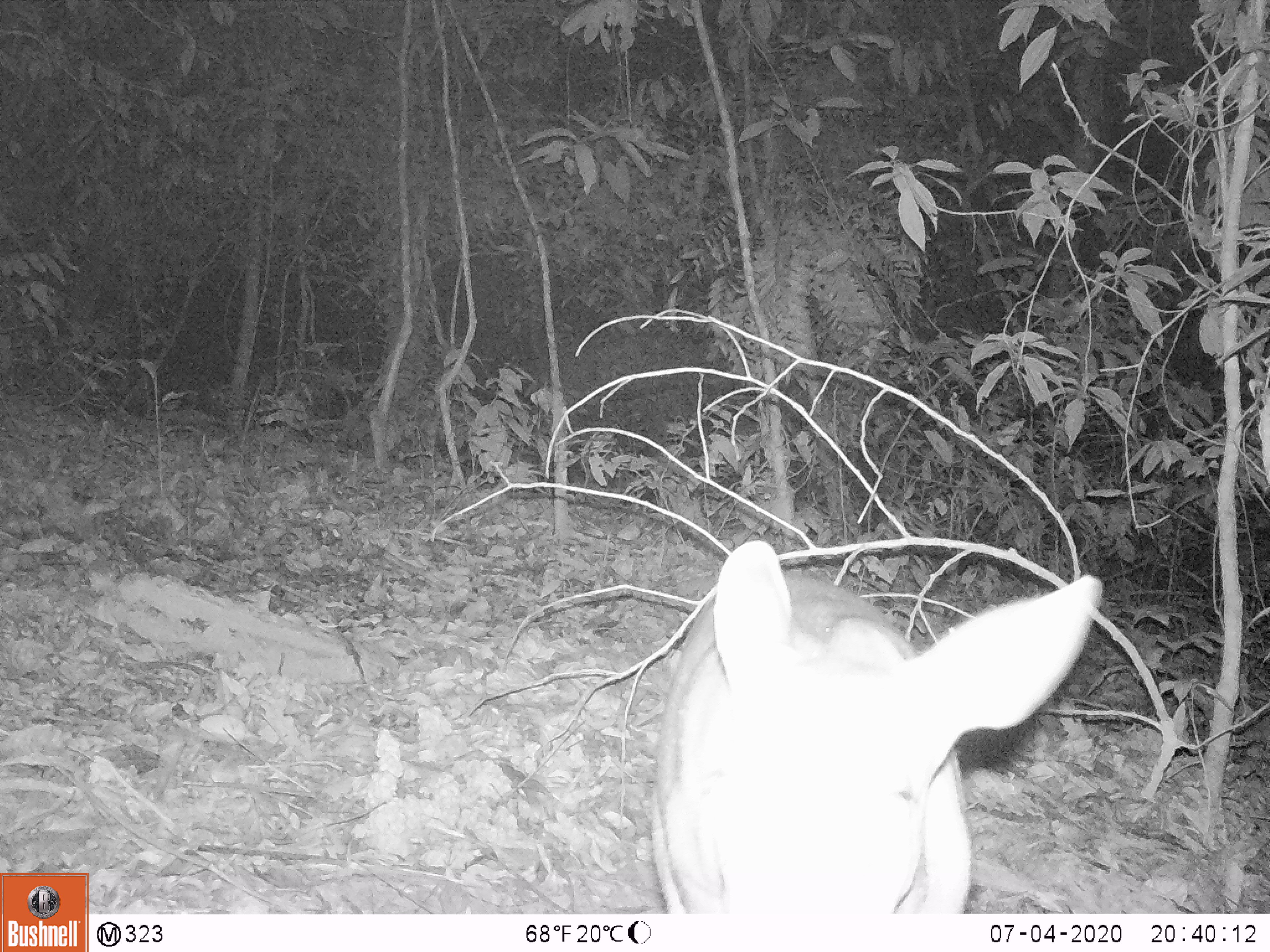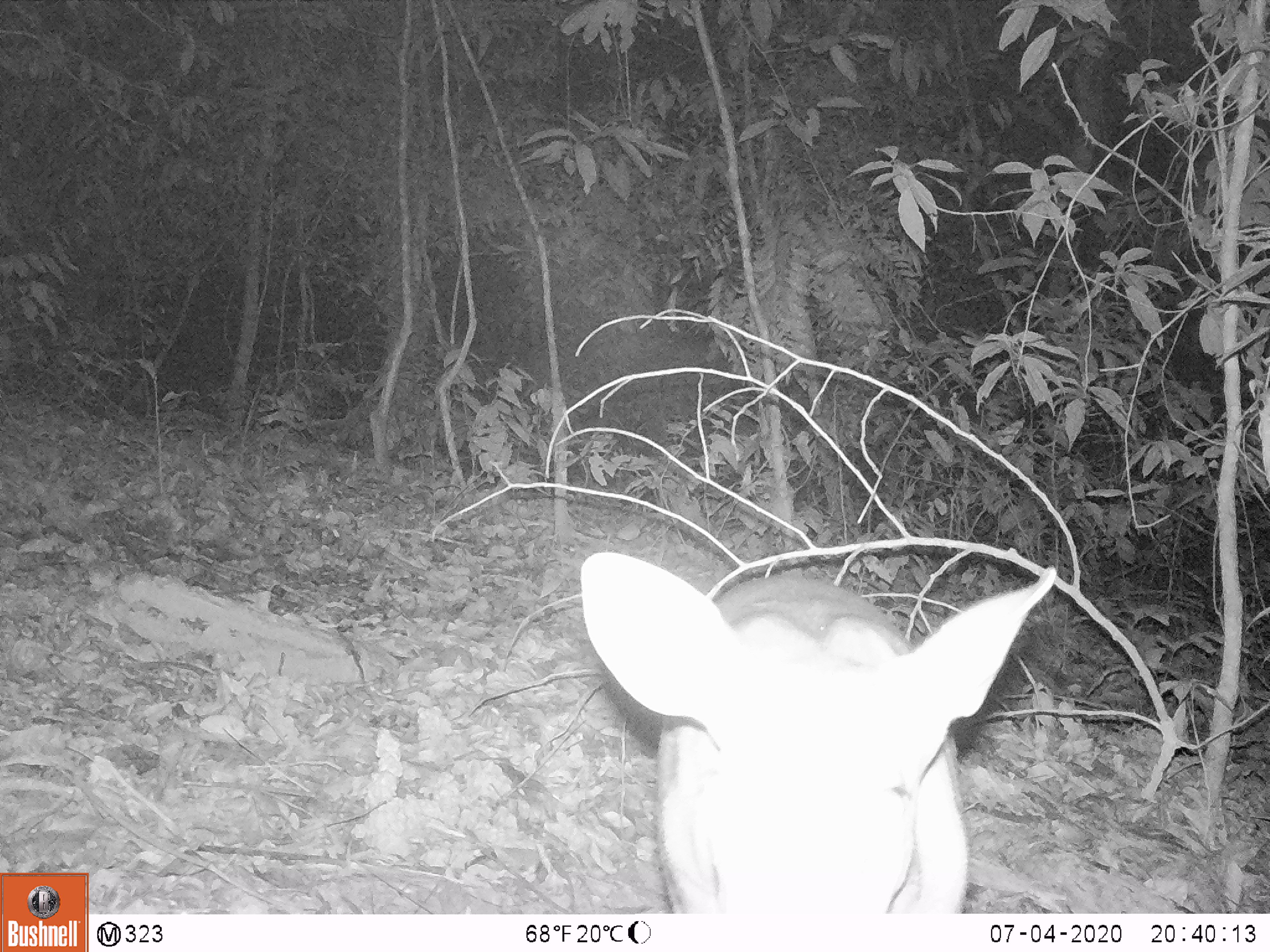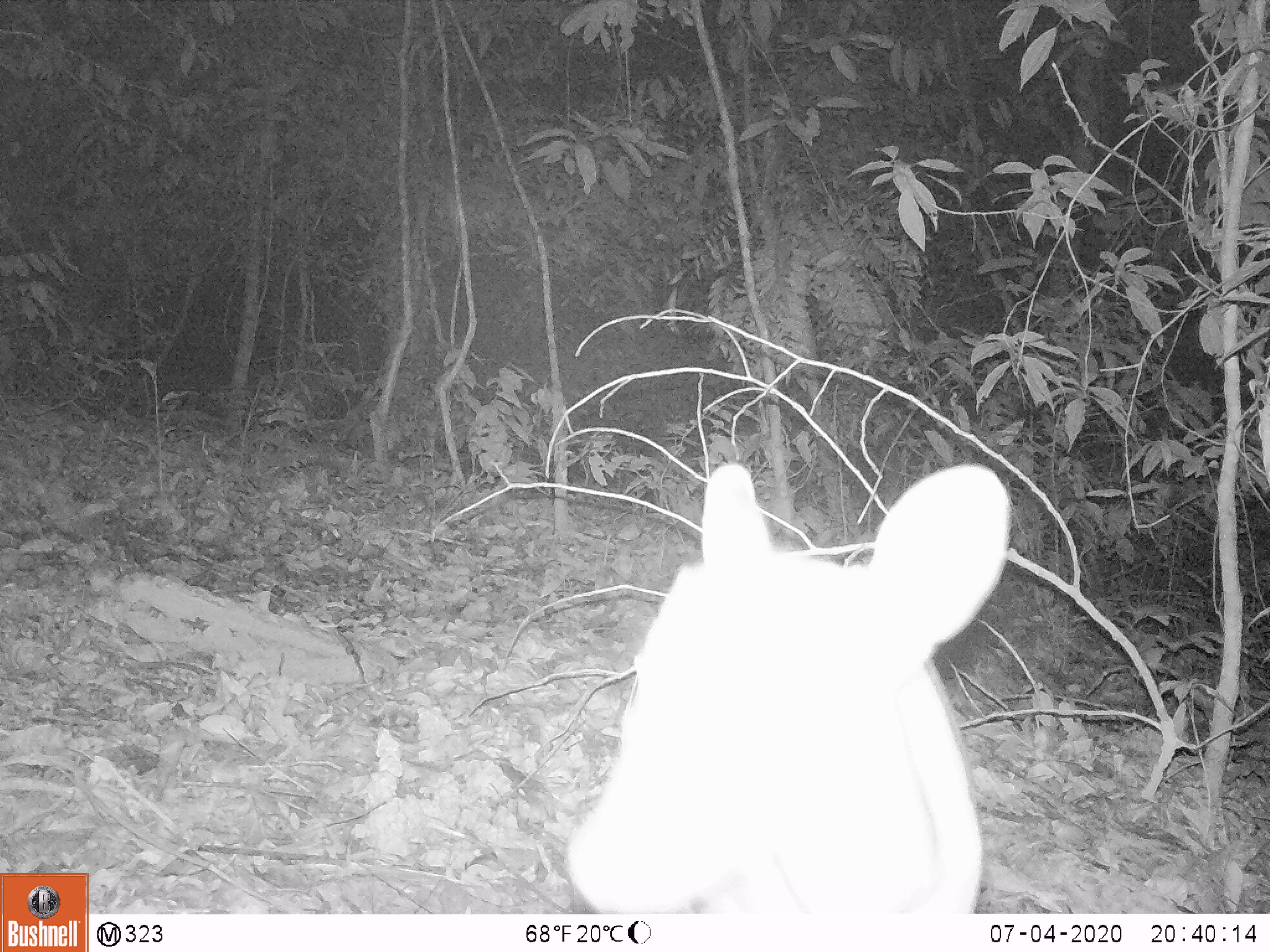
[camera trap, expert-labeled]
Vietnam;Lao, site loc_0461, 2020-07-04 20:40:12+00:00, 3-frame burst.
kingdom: Animalia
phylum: Chordata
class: Mammalia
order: Artiodactyla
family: Cervidae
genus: Muntiacus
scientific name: Muntiacus rooseveltorum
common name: roosevelt's muntjac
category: roosevelts muntjac group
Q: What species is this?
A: Roosevelts muntjac group (roosevelt's muntjac) (Muntiacus rooseveltorum).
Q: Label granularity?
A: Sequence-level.